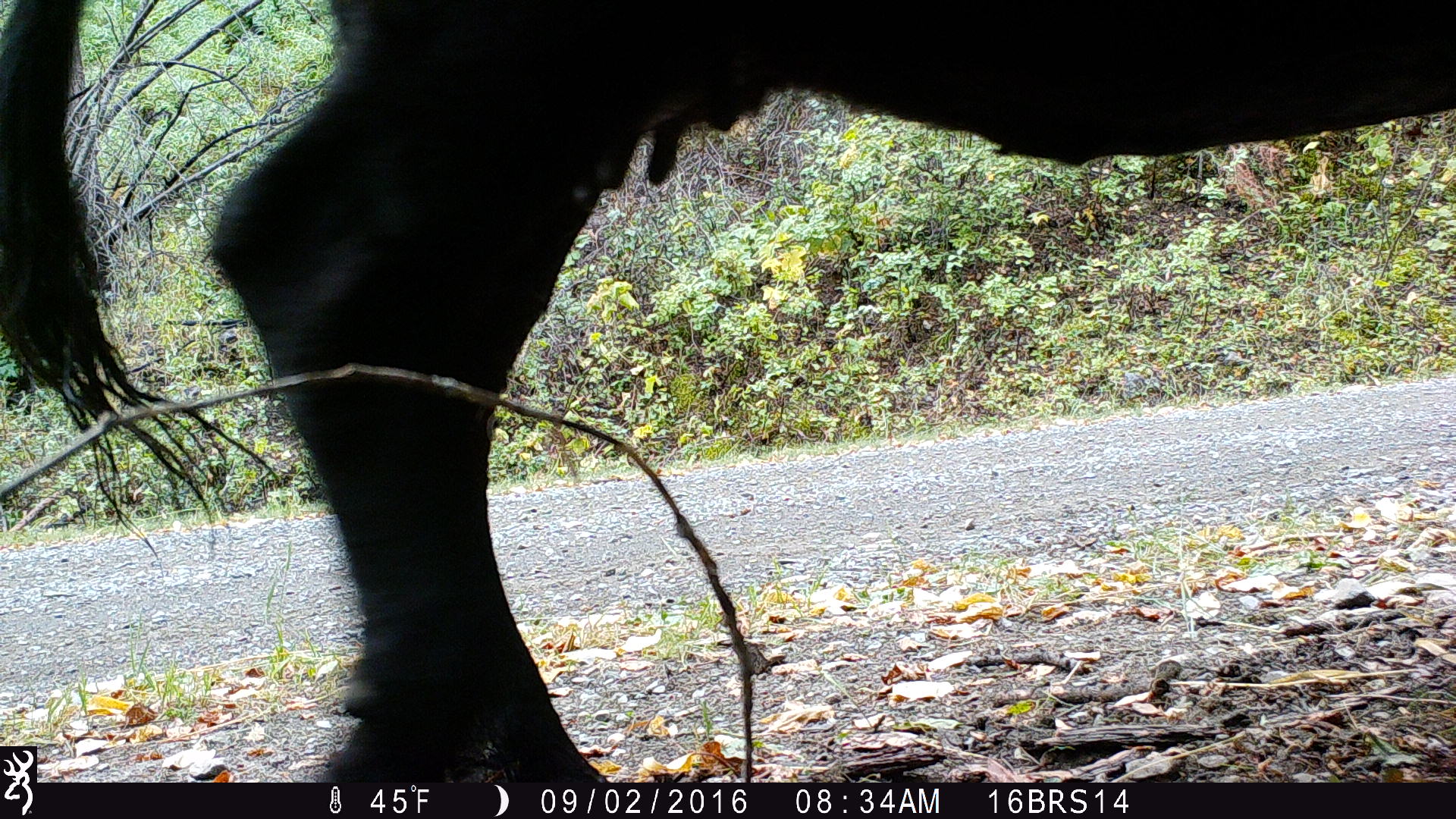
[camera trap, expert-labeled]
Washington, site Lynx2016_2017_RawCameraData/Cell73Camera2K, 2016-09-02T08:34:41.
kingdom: Animalia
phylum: Chordata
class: Mammalia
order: Artiodactyla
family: Bovidae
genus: Bos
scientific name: Bos taurus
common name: domestic cattle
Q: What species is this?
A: Domestic cattle (Bos taurus).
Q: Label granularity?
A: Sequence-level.